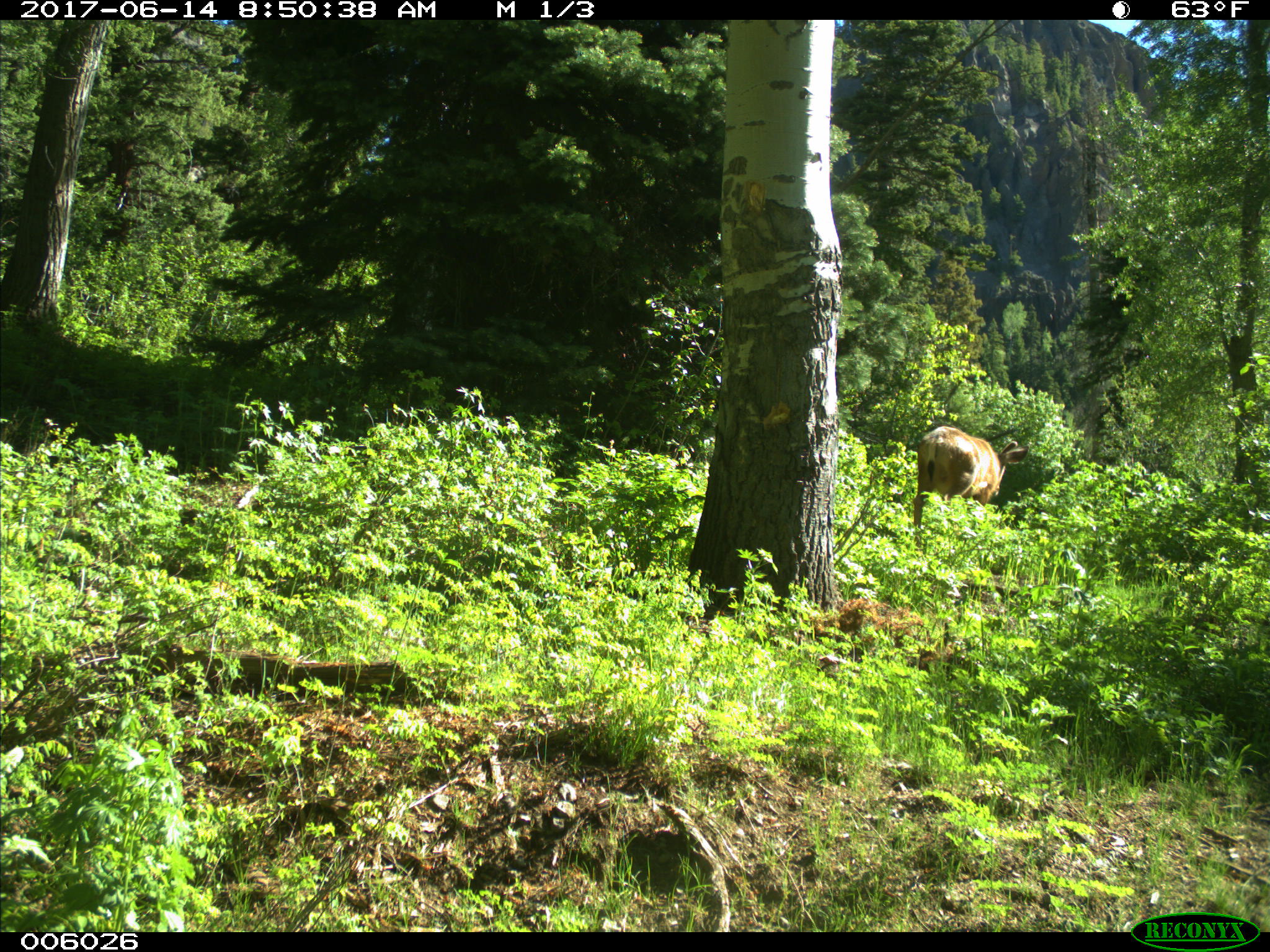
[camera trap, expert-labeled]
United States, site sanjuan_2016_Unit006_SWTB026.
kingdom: Animalia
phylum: Chordata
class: Mammalia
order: Artiodactyla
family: Cervidae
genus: Odocoileus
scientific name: Odocoileus hemionus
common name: mule deer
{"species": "Odocoileus hemionus (mule deer)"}